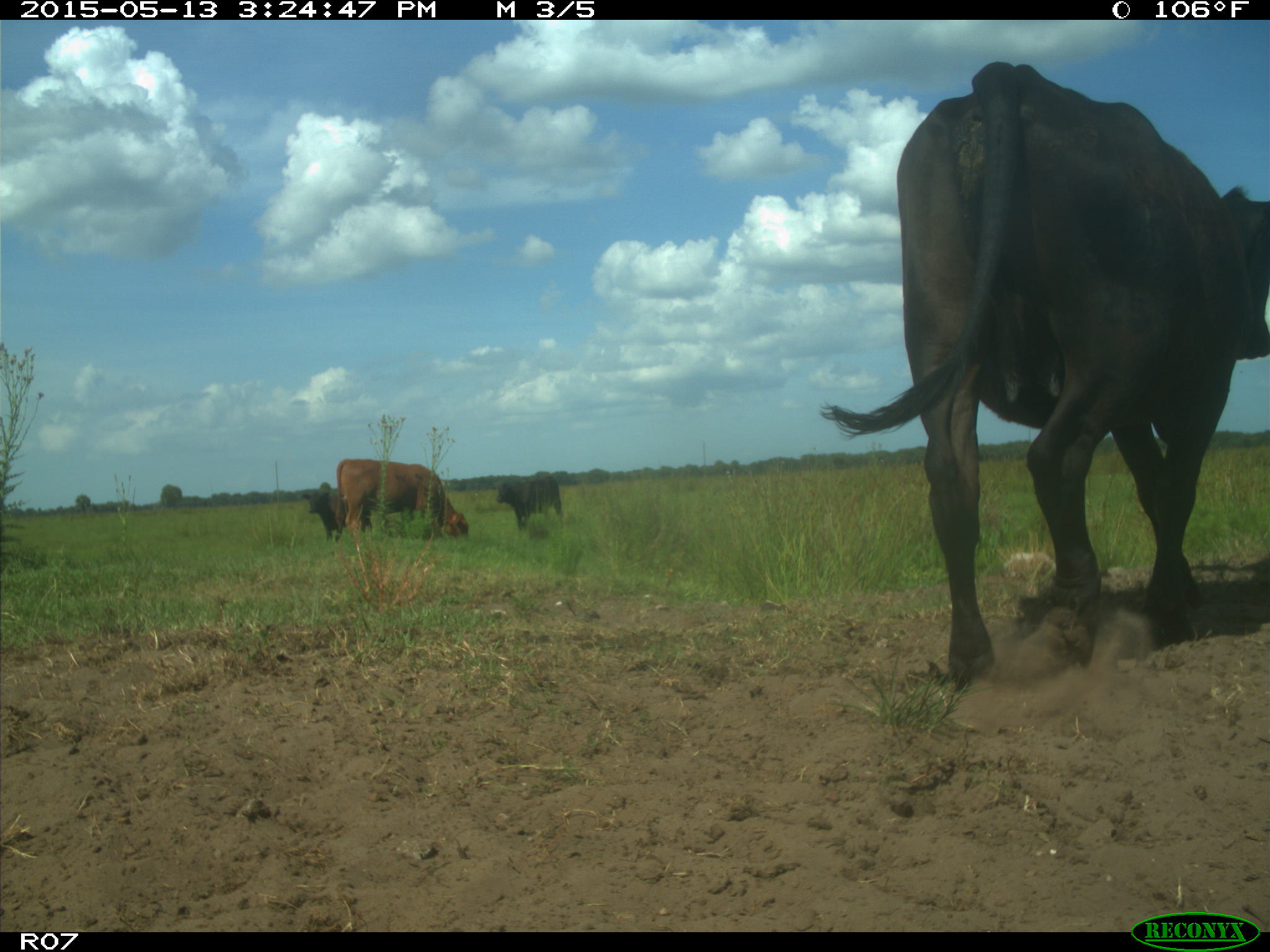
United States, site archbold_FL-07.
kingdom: Animalia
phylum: Chordata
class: Mammalia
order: Artiodactyla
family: Bovidae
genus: Bos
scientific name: Bos taurus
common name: domestic cow